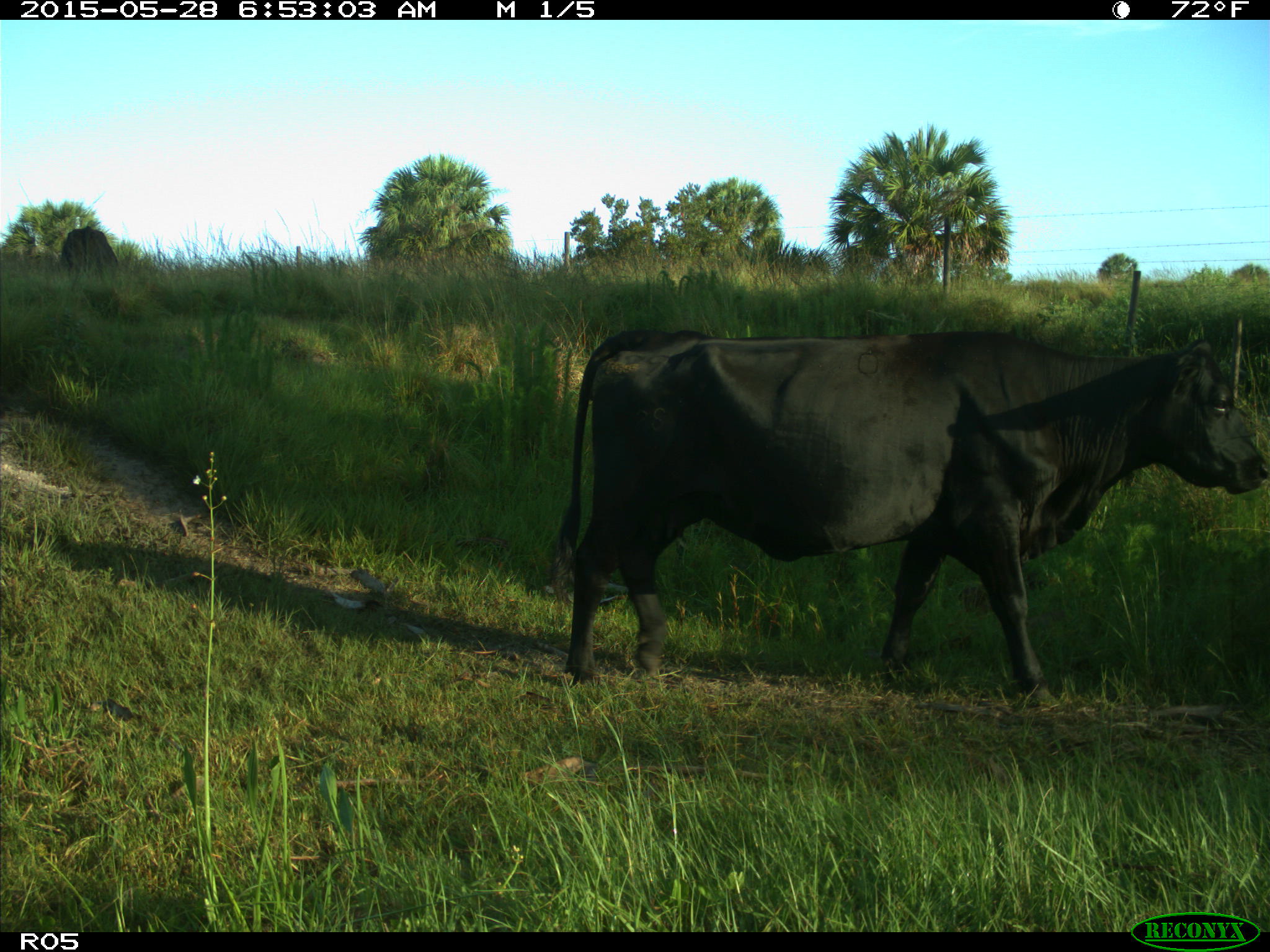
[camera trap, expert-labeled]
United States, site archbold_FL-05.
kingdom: Animalia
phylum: Chordata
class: Mammalia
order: Artiodactyla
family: Bovidae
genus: Bos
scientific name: Bos taurus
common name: domestic cow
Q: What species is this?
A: Bos taurus (domestic cow).